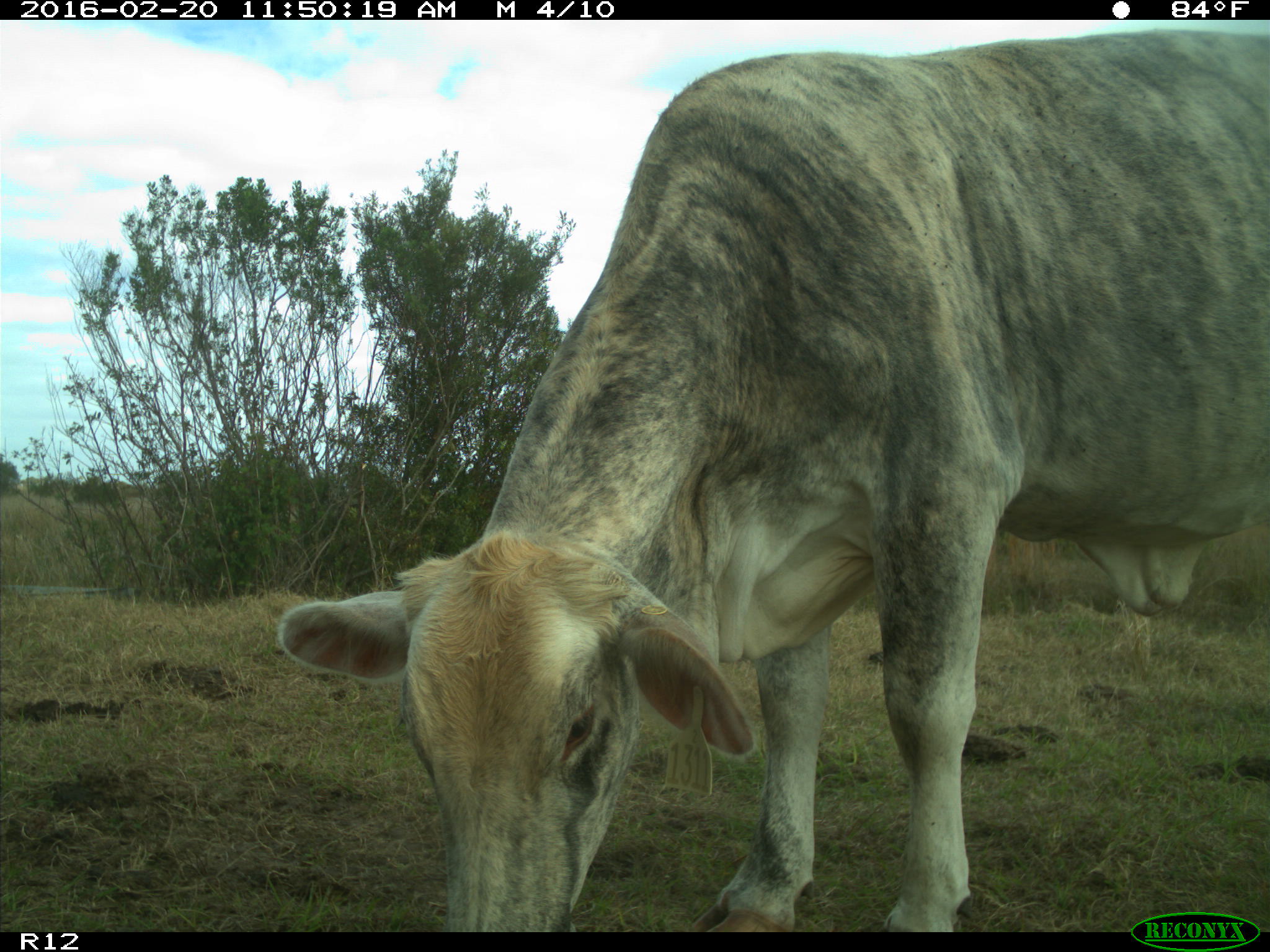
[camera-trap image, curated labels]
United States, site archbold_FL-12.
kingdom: Animalia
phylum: Chordata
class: Mammalia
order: Artiodactyla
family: Bovidae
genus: Bos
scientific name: Bos taurus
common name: domestic cow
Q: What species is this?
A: Bos taurus (domestic cow).